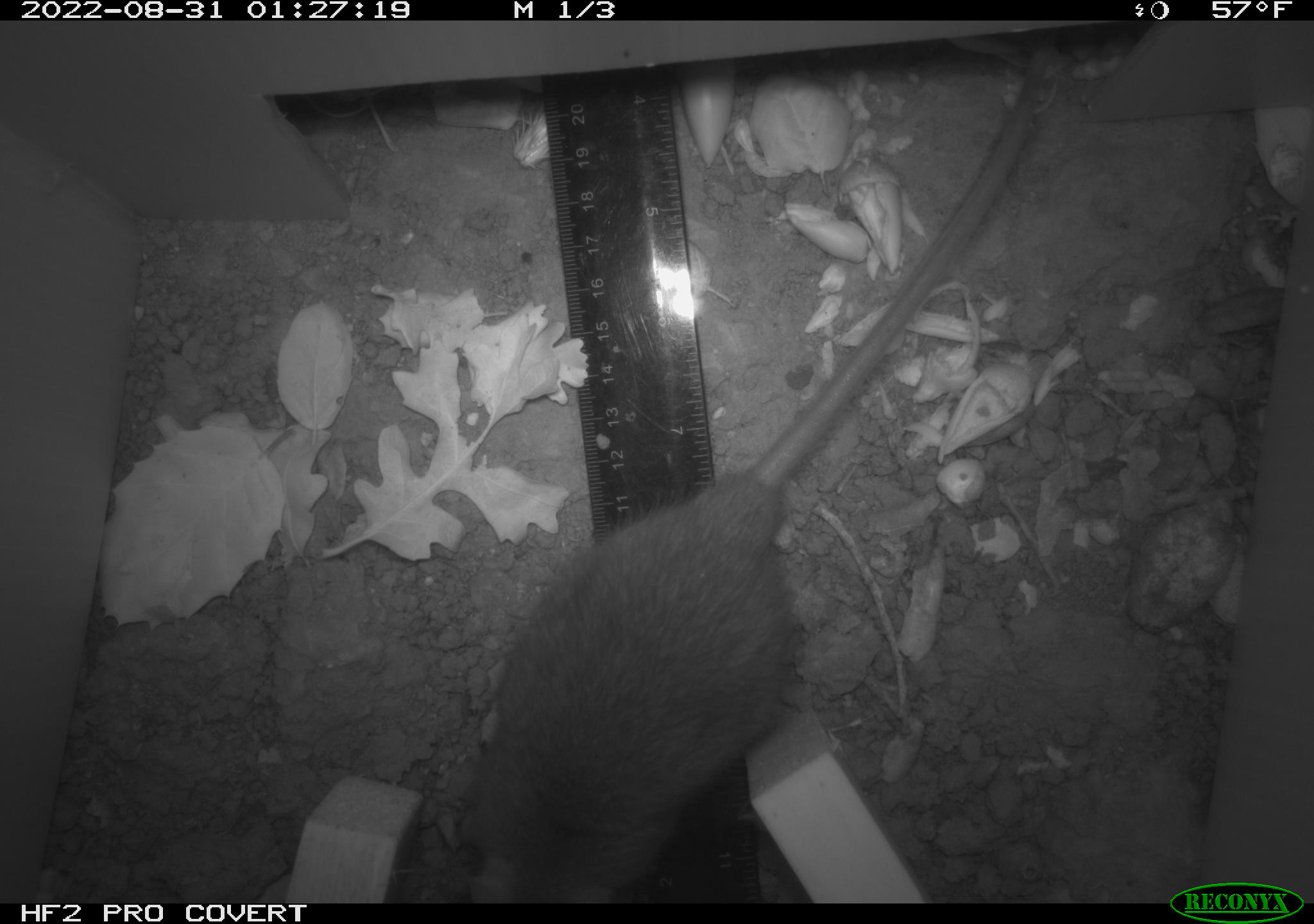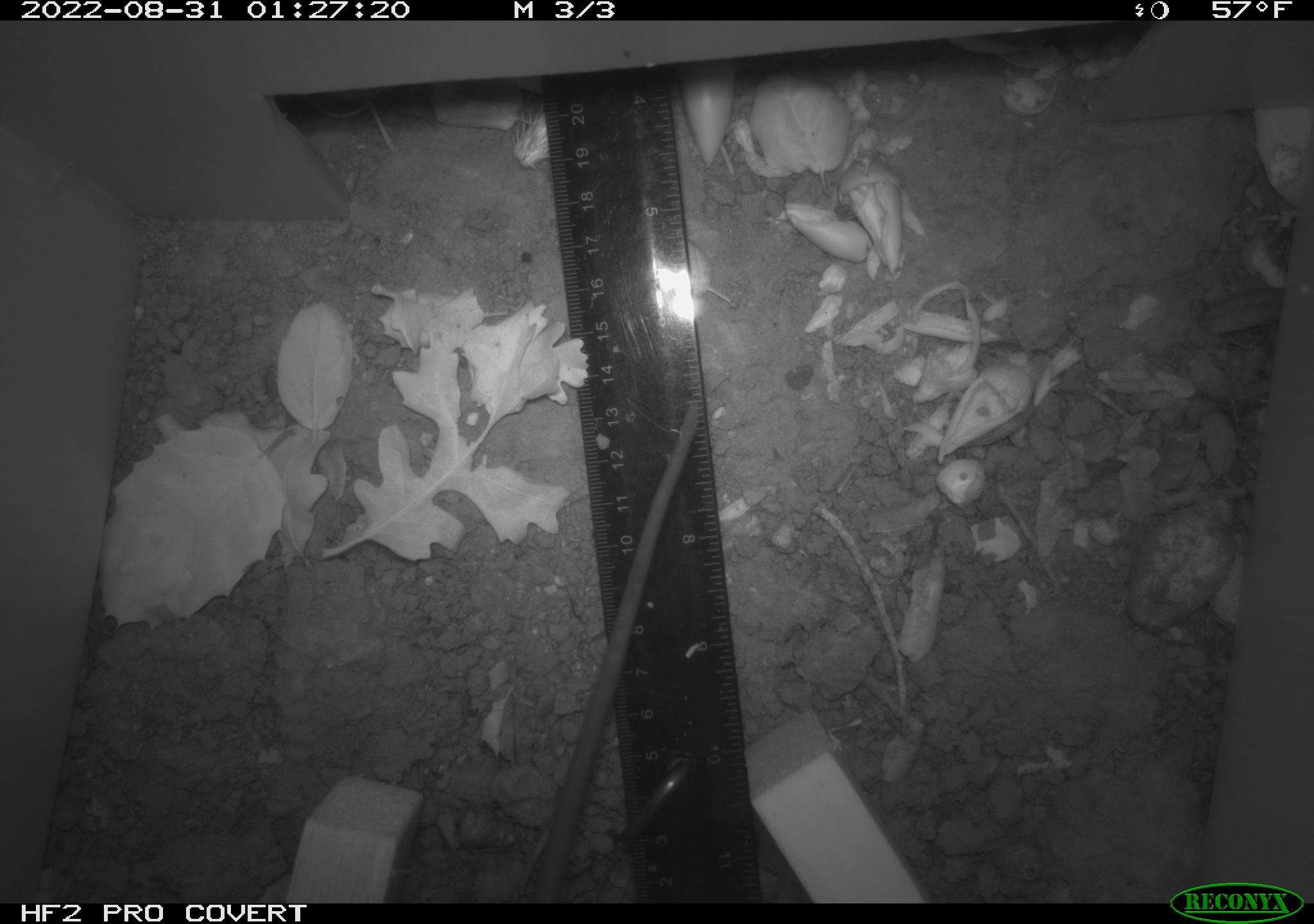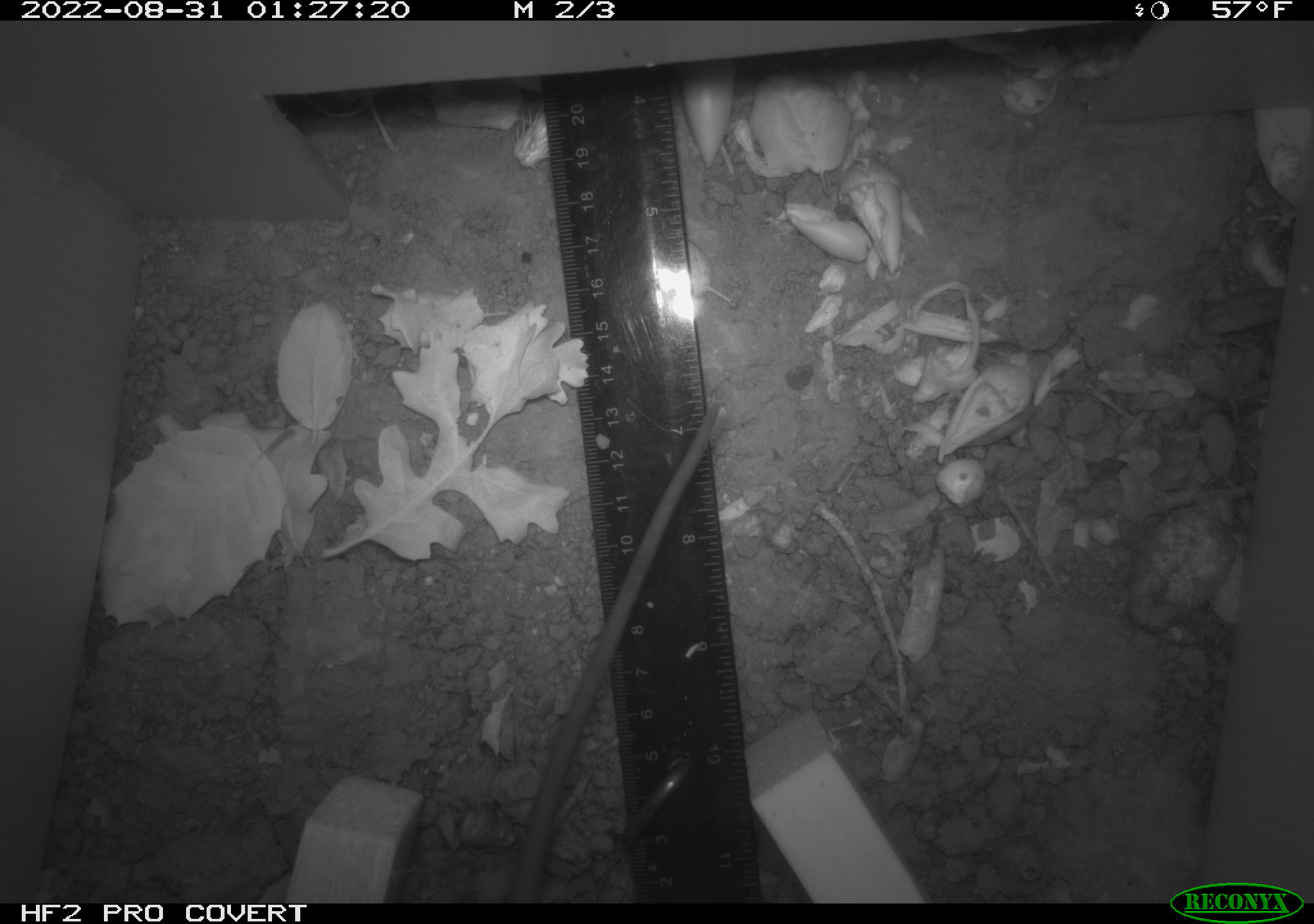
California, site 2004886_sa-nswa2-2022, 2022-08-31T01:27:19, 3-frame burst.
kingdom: Animalia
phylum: Chordata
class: Mammalia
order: Rodentia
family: Muridae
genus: Rattus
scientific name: Rattus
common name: rat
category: rattus species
Rattus species (rat) (Rattus).